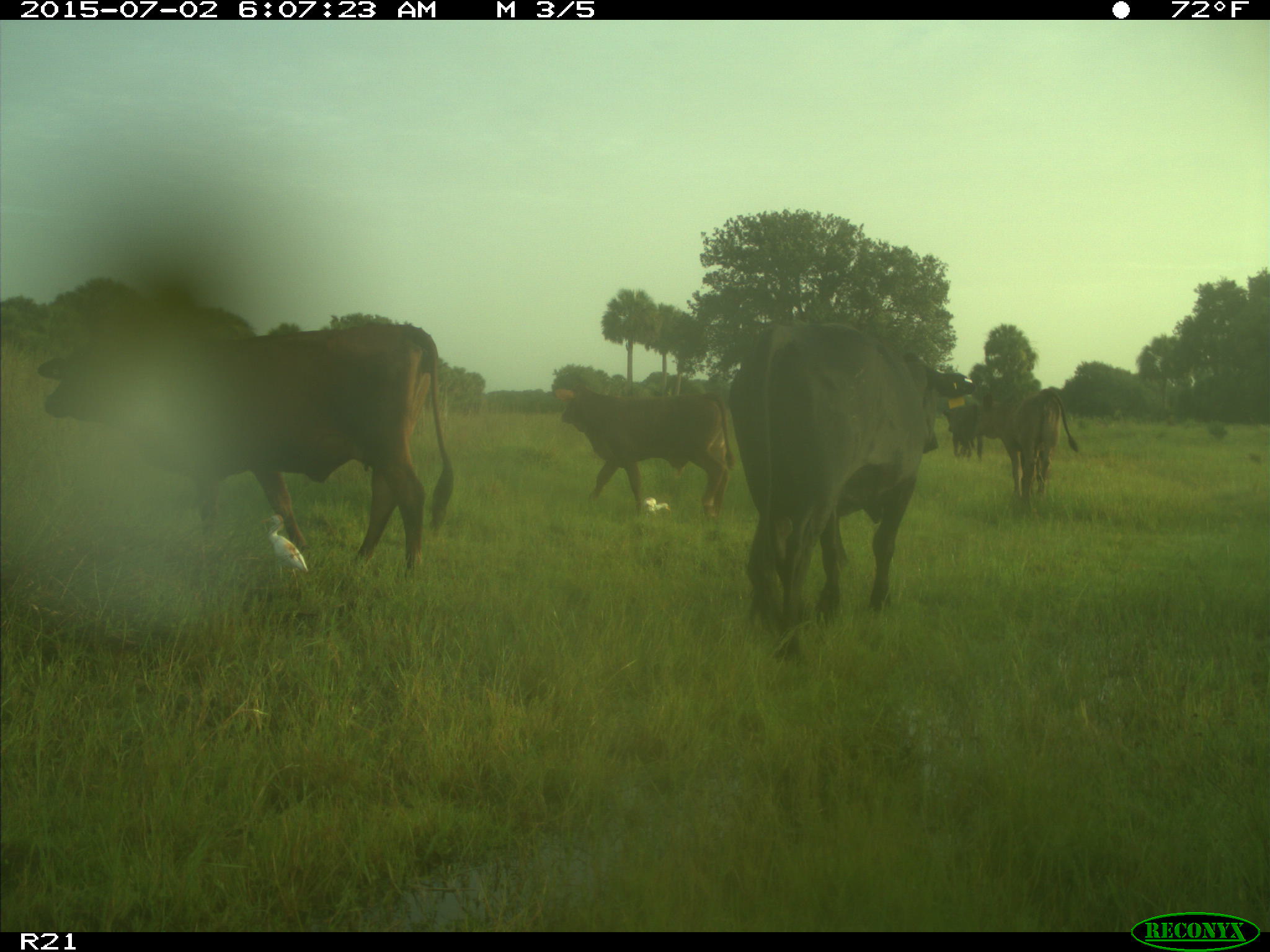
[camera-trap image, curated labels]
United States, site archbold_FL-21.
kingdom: Animalia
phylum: Chordata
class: Mammalia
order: Artiodactyla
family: Bovidae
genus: Bos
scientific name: Bos taurus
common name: domestic cow